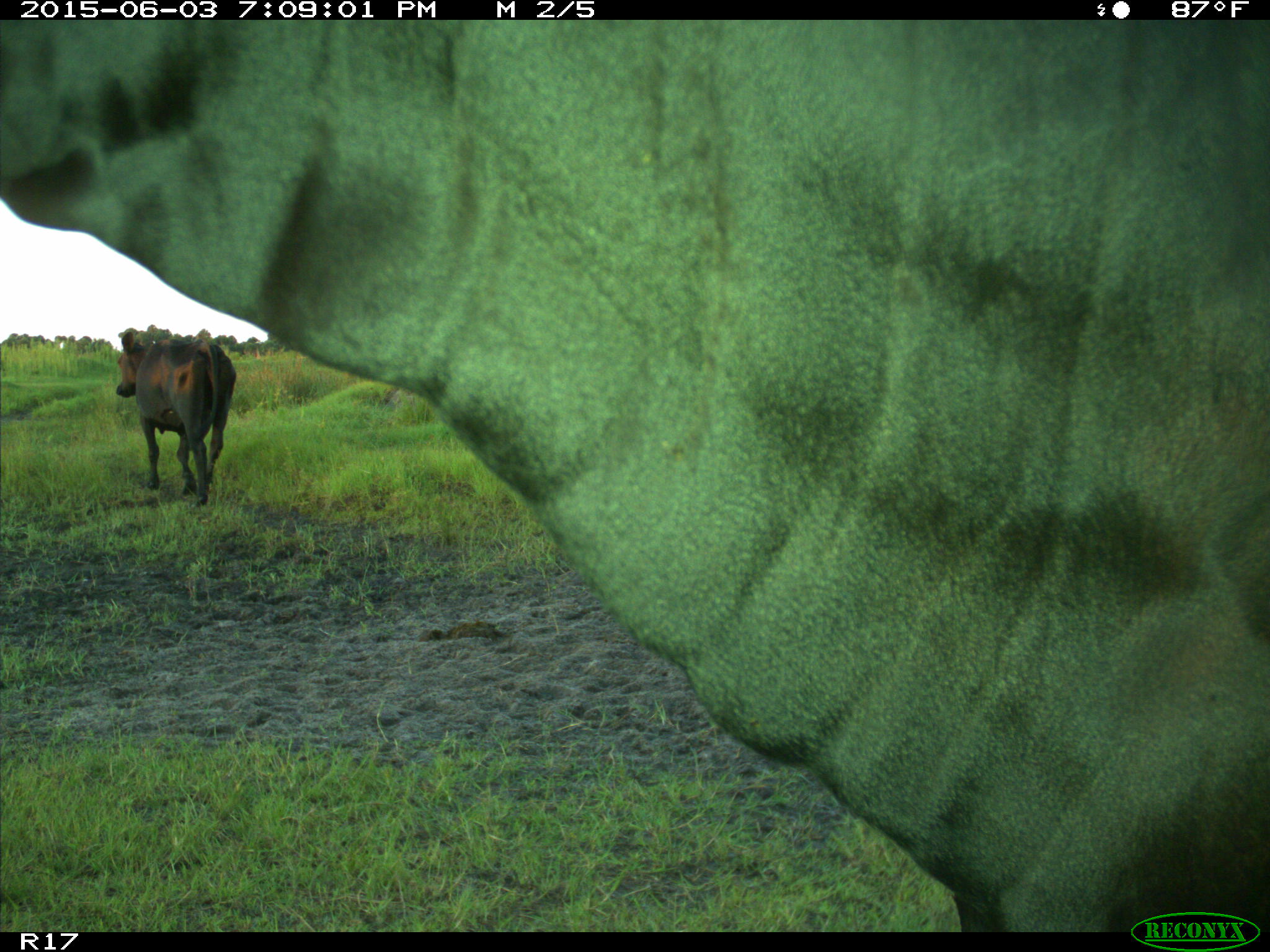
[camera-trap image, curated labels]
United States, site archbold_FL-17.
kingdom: Animalia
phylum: Chordata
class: Mammalia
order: Artiodactyla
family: Bovidae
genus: Bos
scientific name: Bos taurus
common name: domestic cow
Bos taurus (domestic cow).